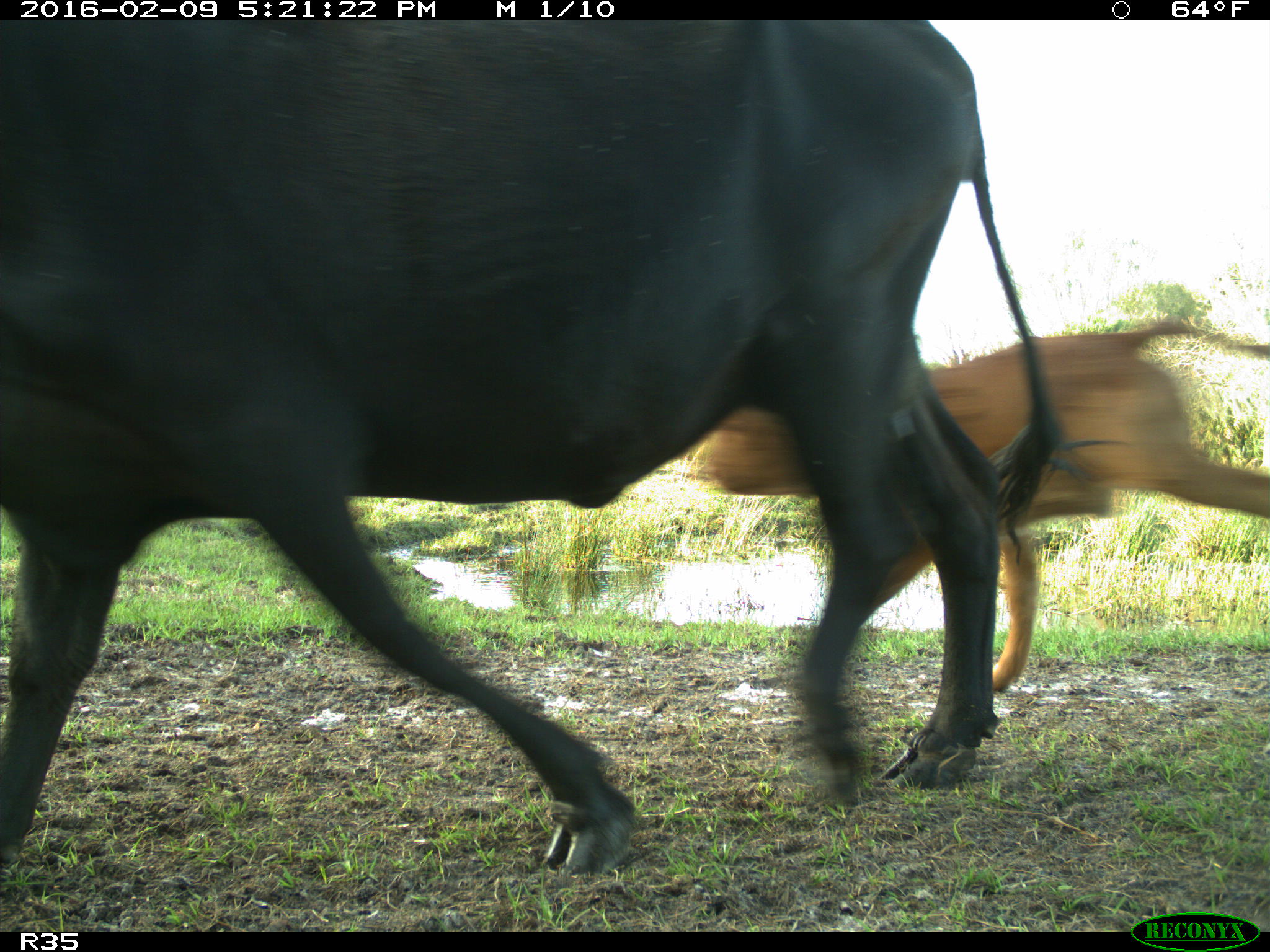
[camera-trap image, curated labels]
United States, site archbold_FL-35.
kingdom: Animalia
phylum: Chordata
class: Mammalia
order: Artiodactyla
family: Bovidae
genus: Bos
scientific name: Bos taurus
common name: domestic cow